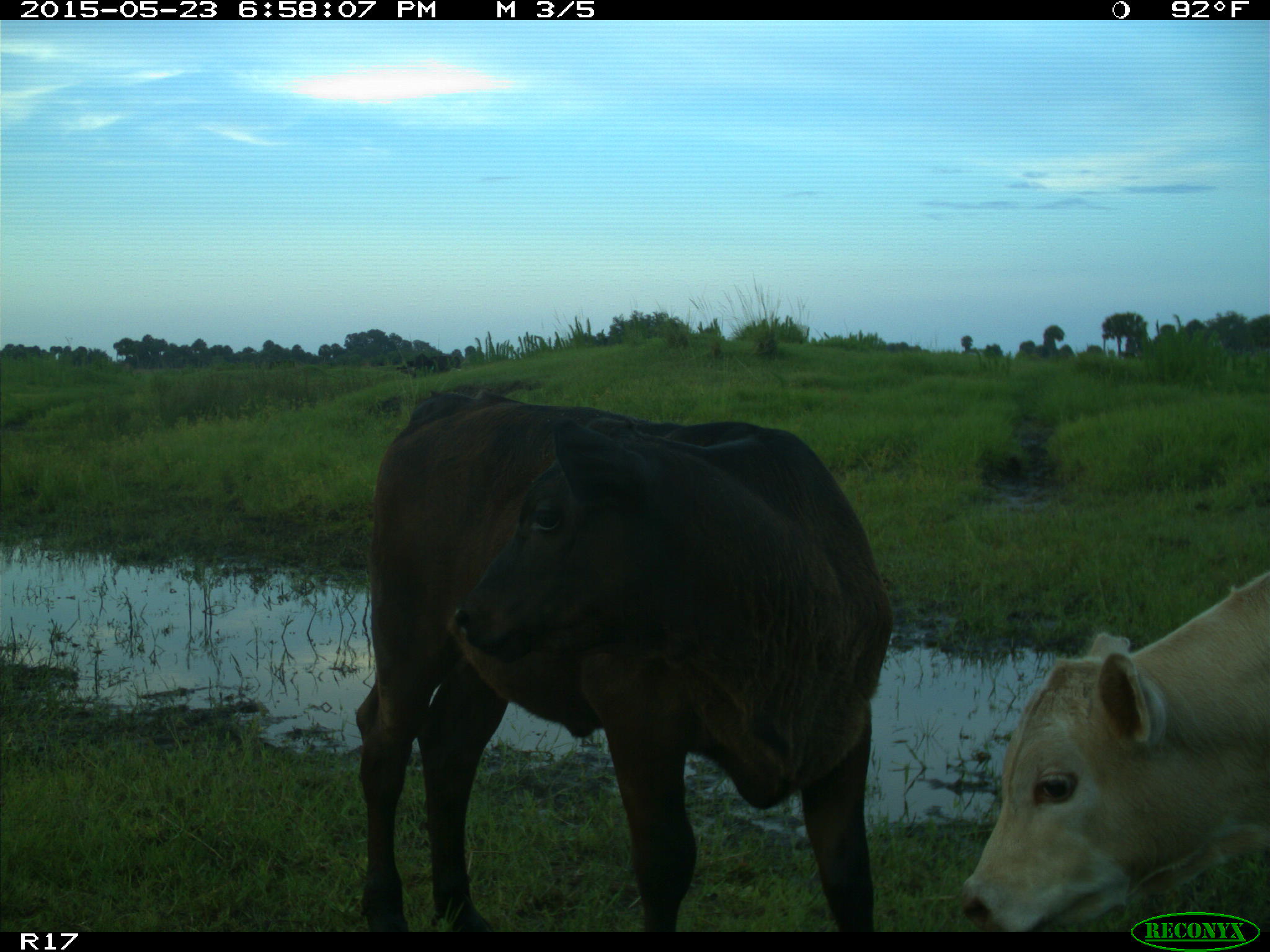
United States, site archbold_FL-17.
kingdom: Animalia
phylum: Chordata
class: Mammalia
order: Artiodactyla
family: Bovidae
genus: Bos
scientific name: Bos taurus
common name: domestic cow